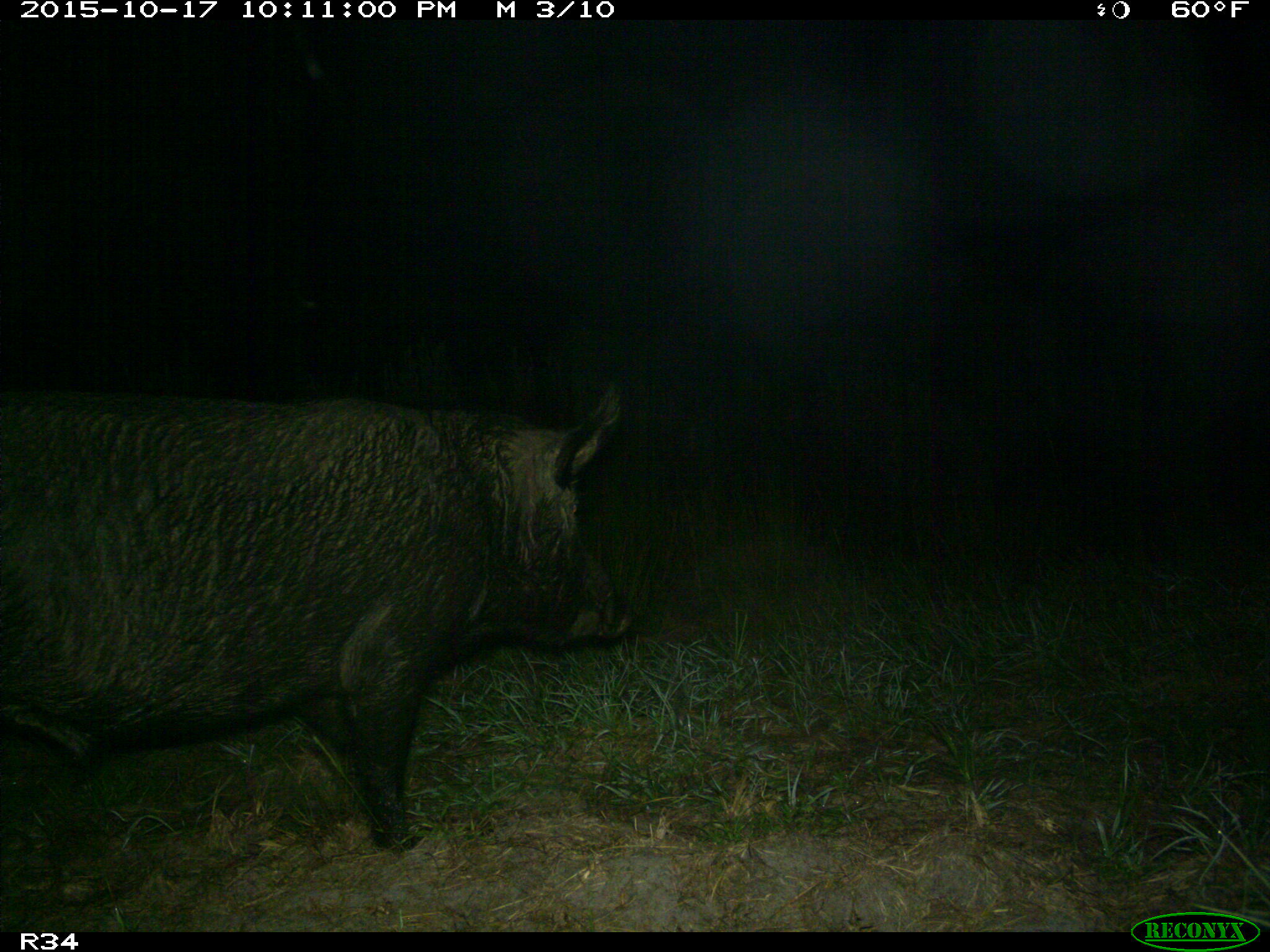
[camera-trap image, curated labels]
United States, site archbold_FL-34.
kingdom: Animalia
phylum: Chordata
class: Mammalia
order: Artiodactyla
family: Suidae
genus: Sus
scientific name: Sus scrofa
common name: wild boar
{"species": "Sus scrofa (wild boar)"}